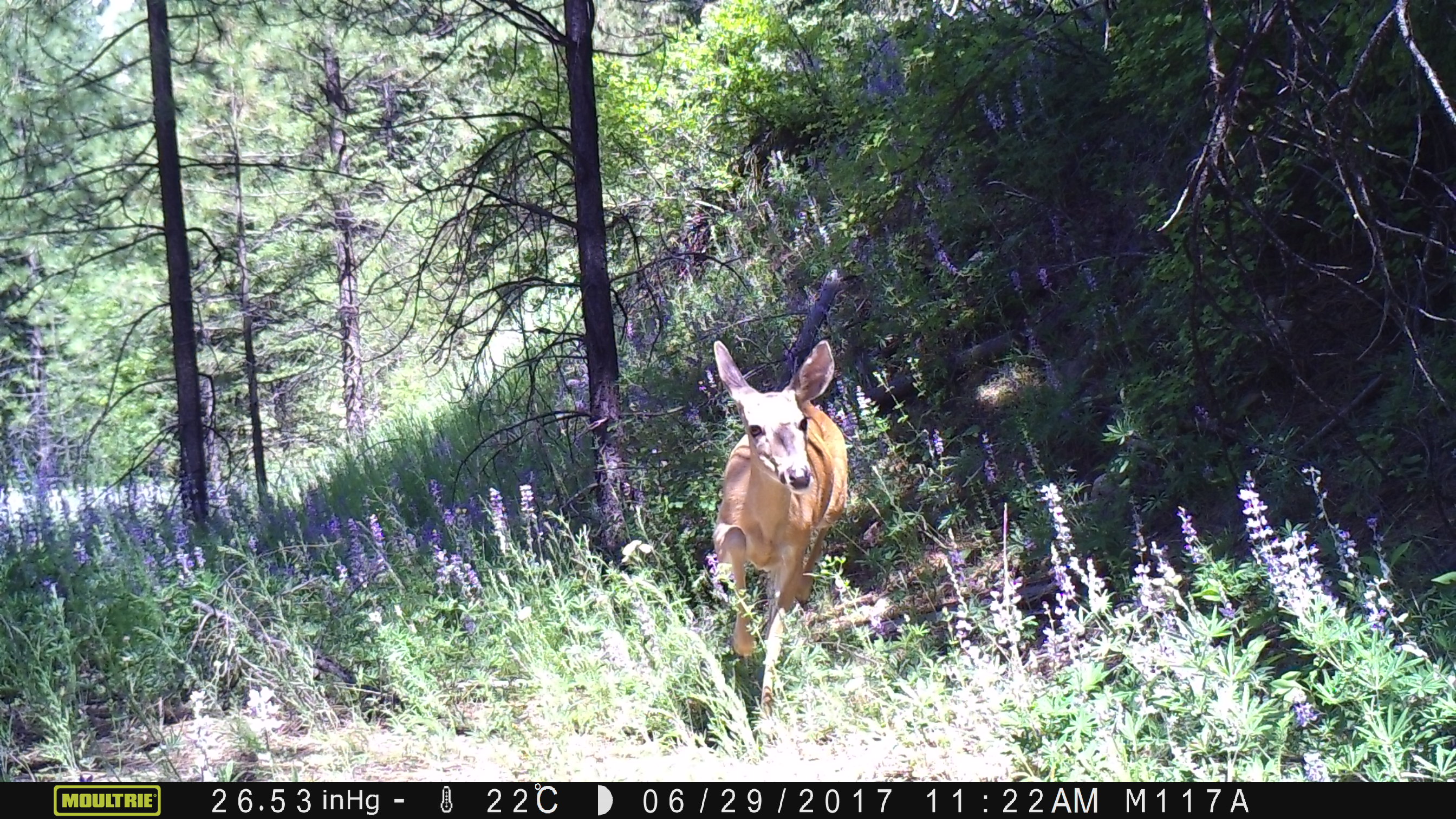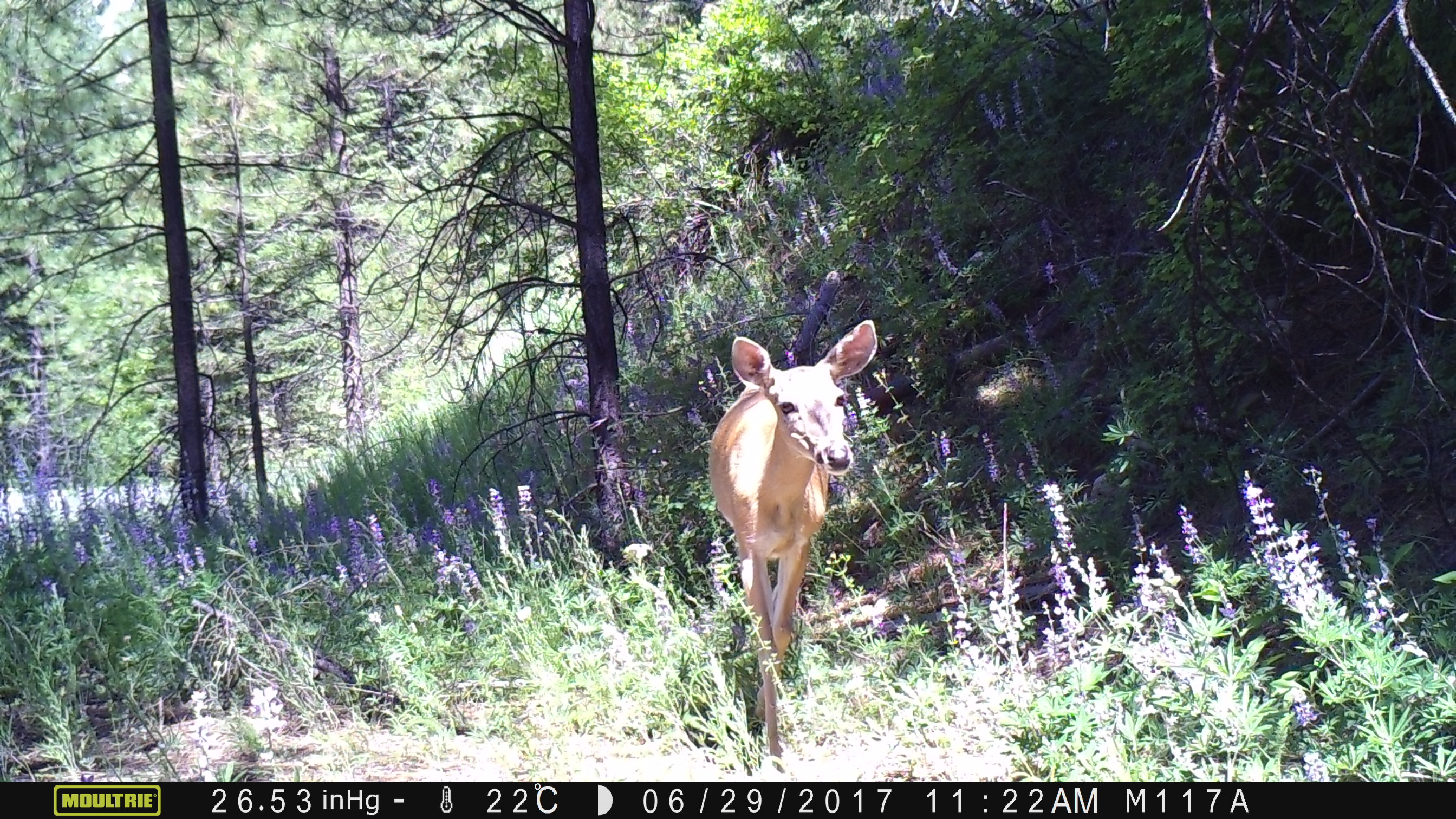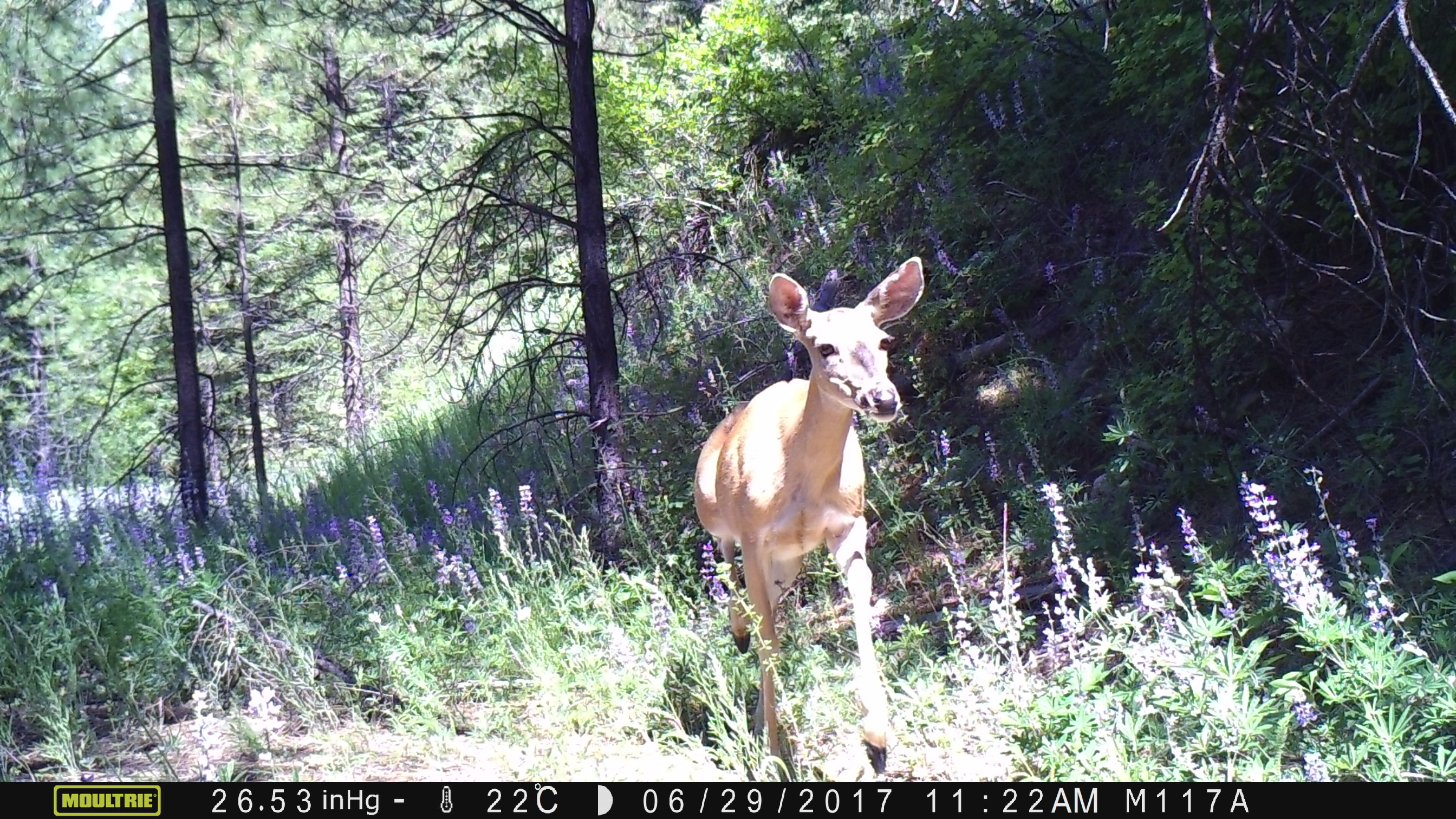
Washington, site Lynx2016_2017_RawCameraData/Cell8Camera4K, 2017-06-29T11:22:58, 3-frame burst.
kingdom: Animalia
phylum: Chordata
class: Mammalia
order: Artiodactyla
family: Cervidae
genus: Odocoileus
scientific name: Odocoileus virginianus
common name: white-tailed deer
Odocoileus virginianus (white-tailed deer). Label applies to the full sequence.